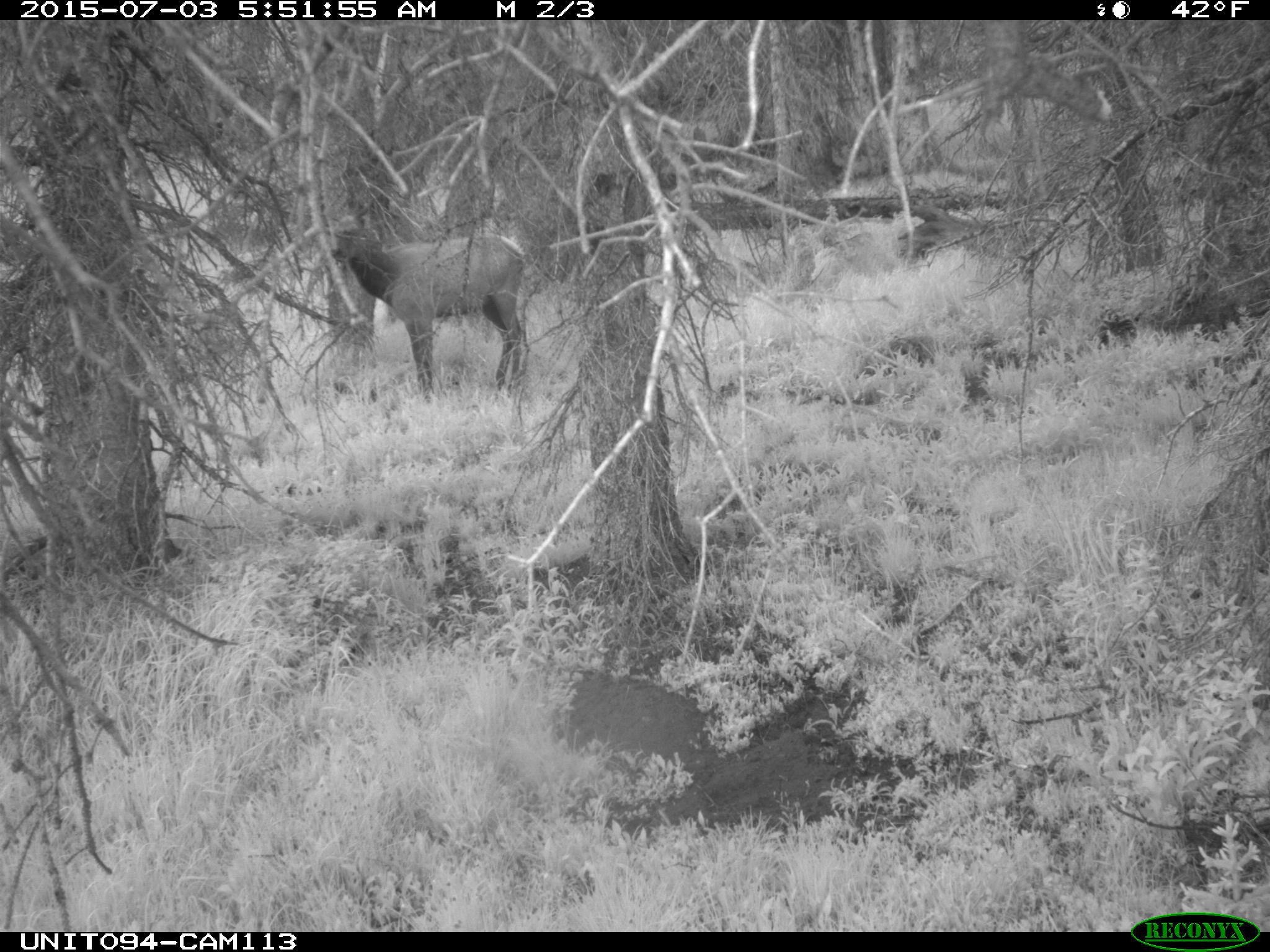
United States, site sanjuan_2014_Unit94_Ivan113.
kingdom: Animalia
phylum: Chordata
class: Mammalia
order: Artiodactyla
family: Cervidae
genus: Cervus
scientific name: Cervus elaphus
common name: red deer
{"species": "Cervus elaphus (red deer)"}